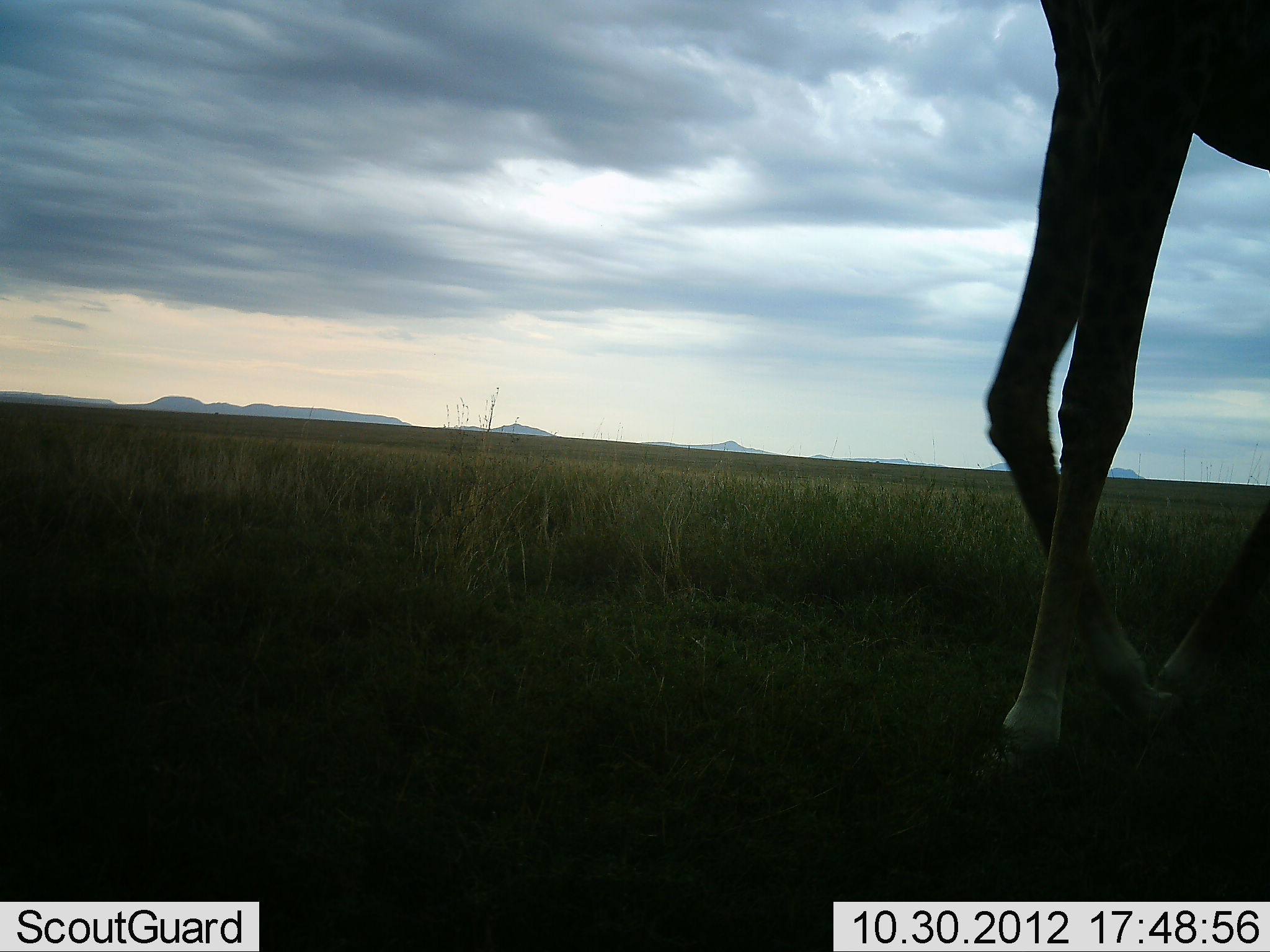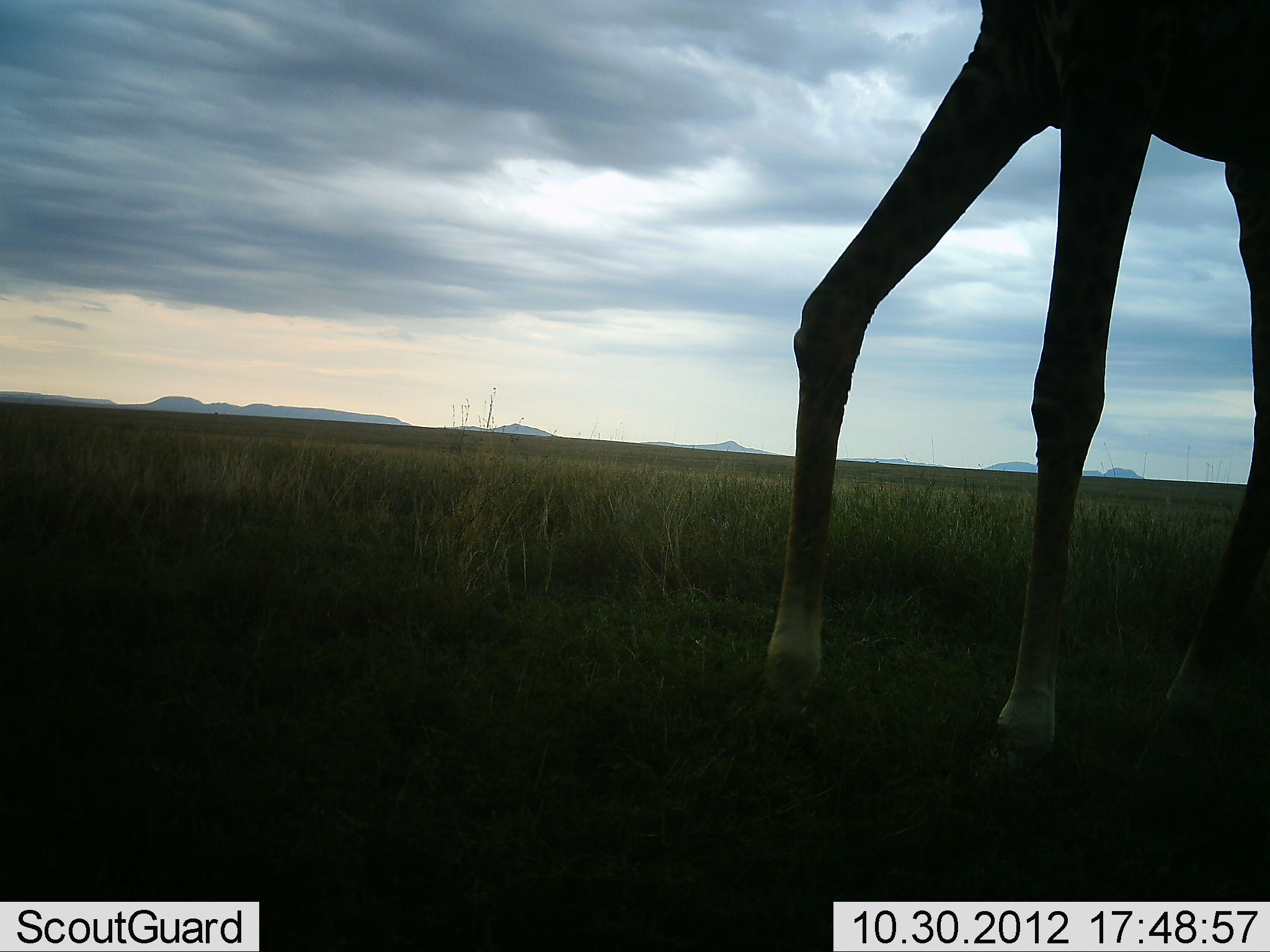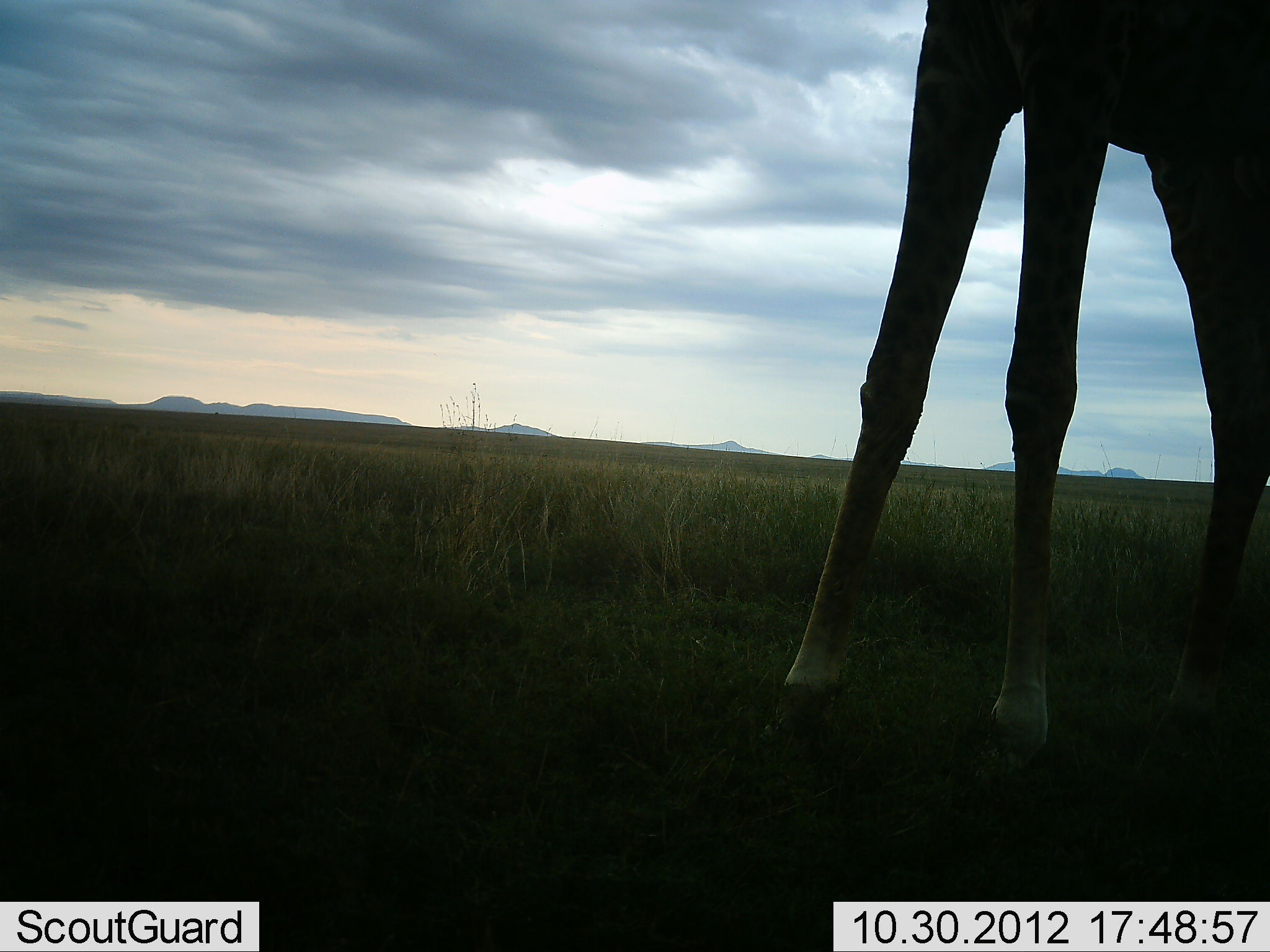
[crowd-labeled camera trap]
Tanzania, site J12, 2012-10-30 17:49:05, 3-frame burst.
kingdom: Animalia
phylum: Chordata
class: Mammalia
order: Artiodactyla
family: Giraffidae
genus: Giraffa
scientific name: Giraffa camelopardalis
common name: giraffe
Giraffe (Giraffa camelopardalis), count 1. Behavior (volunteer vote fractions): standing 30%, resting 0%, moving 70%, interacting 0%. Young present (vote fraction): 0%. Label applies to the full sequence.